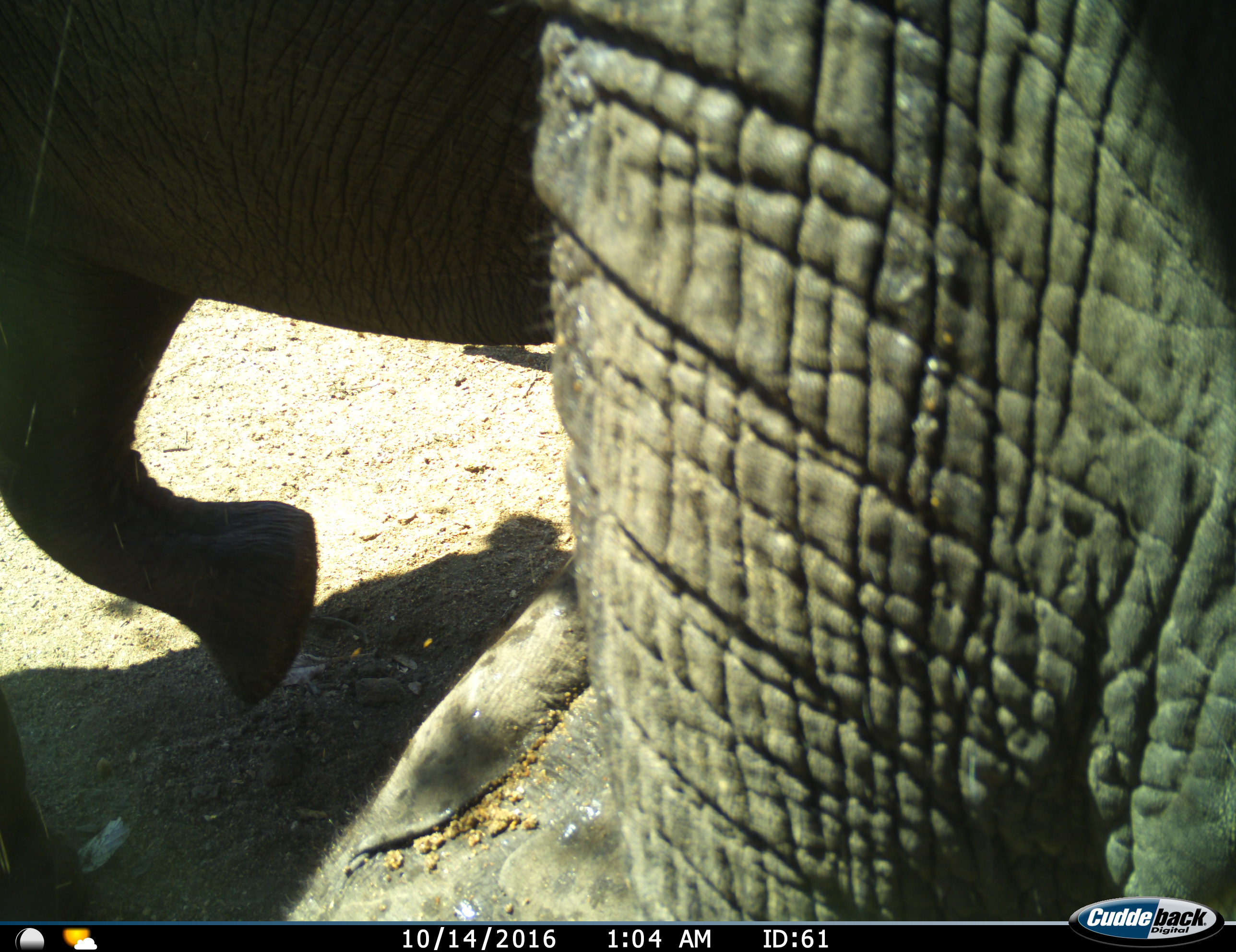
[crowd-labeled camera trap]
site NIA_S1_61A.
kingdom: Animalia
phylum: Chordata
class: Mammalia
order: Proboscidea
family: Elephantidae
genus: Loxodonta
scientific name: Loxodonta africana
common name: african bush elephant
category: elephant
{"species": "elephant (african bush elephant) (Loxodonta africana)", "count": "1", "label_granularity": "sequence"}